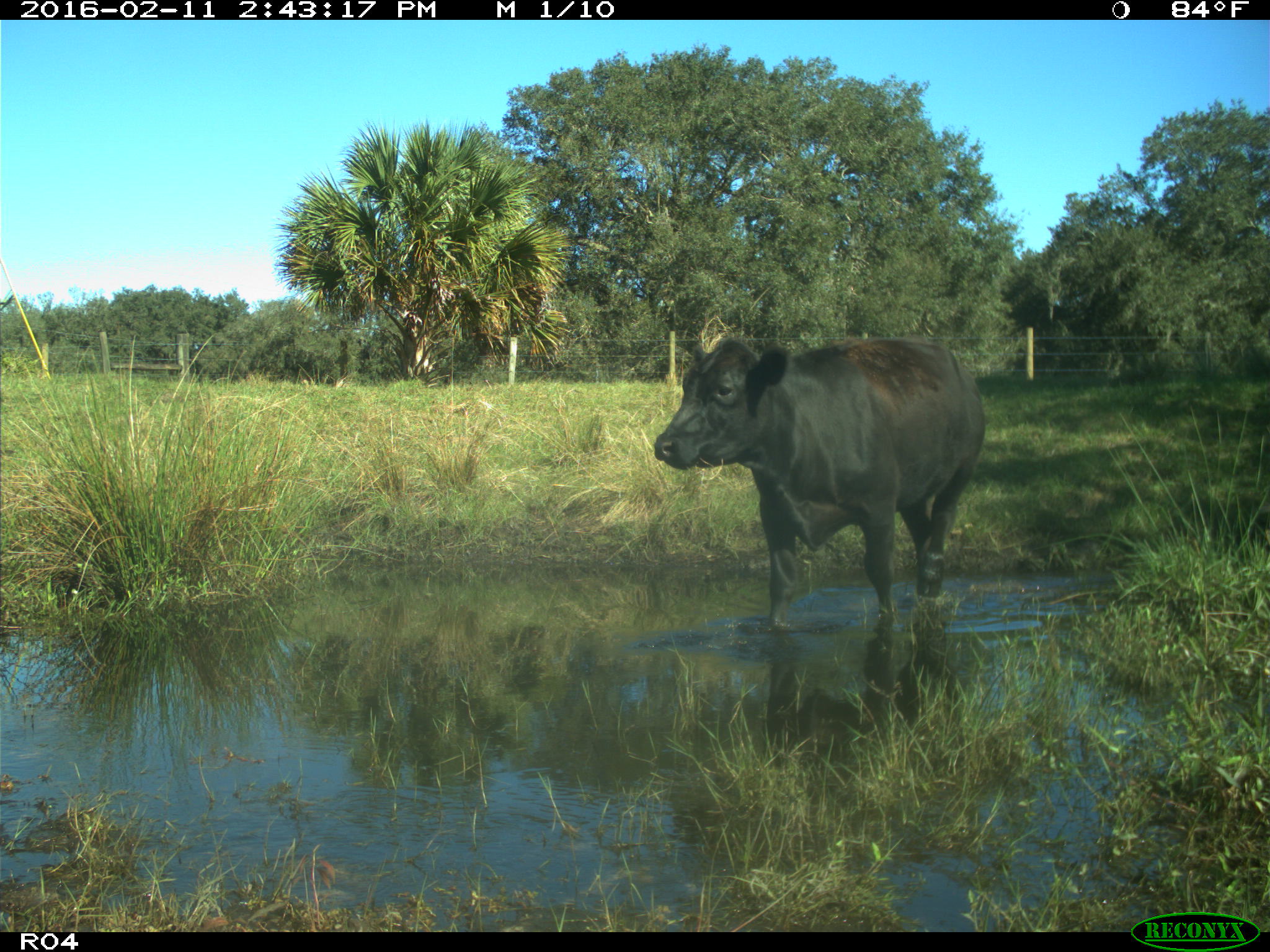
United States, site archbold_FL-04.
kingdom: Animalia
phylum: Chordata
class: Mammalia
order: Artiodactyla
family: Bovidae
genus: Bos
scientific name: Bos taurus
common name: domestic cow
Bos taurus (domestic cow).